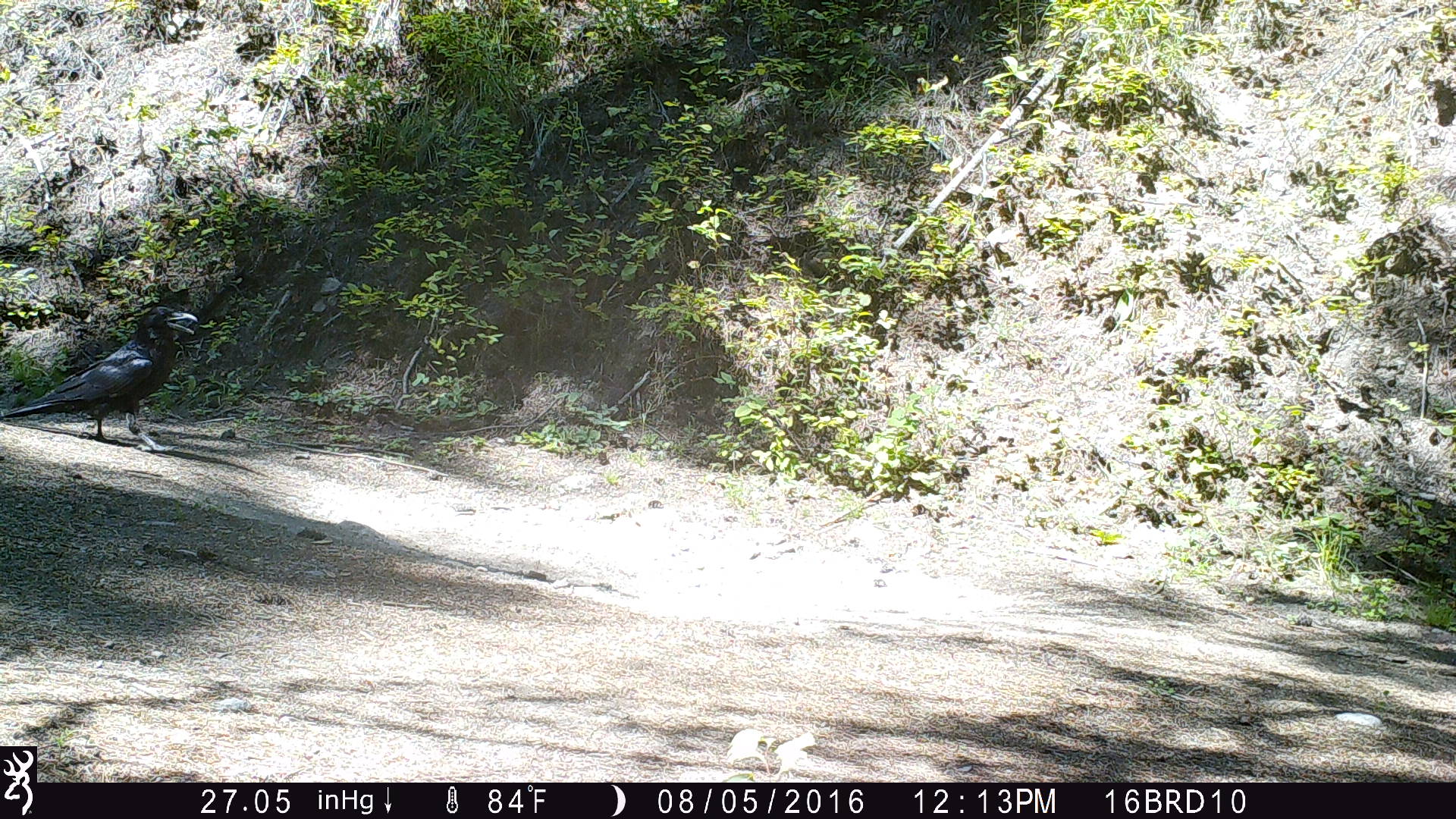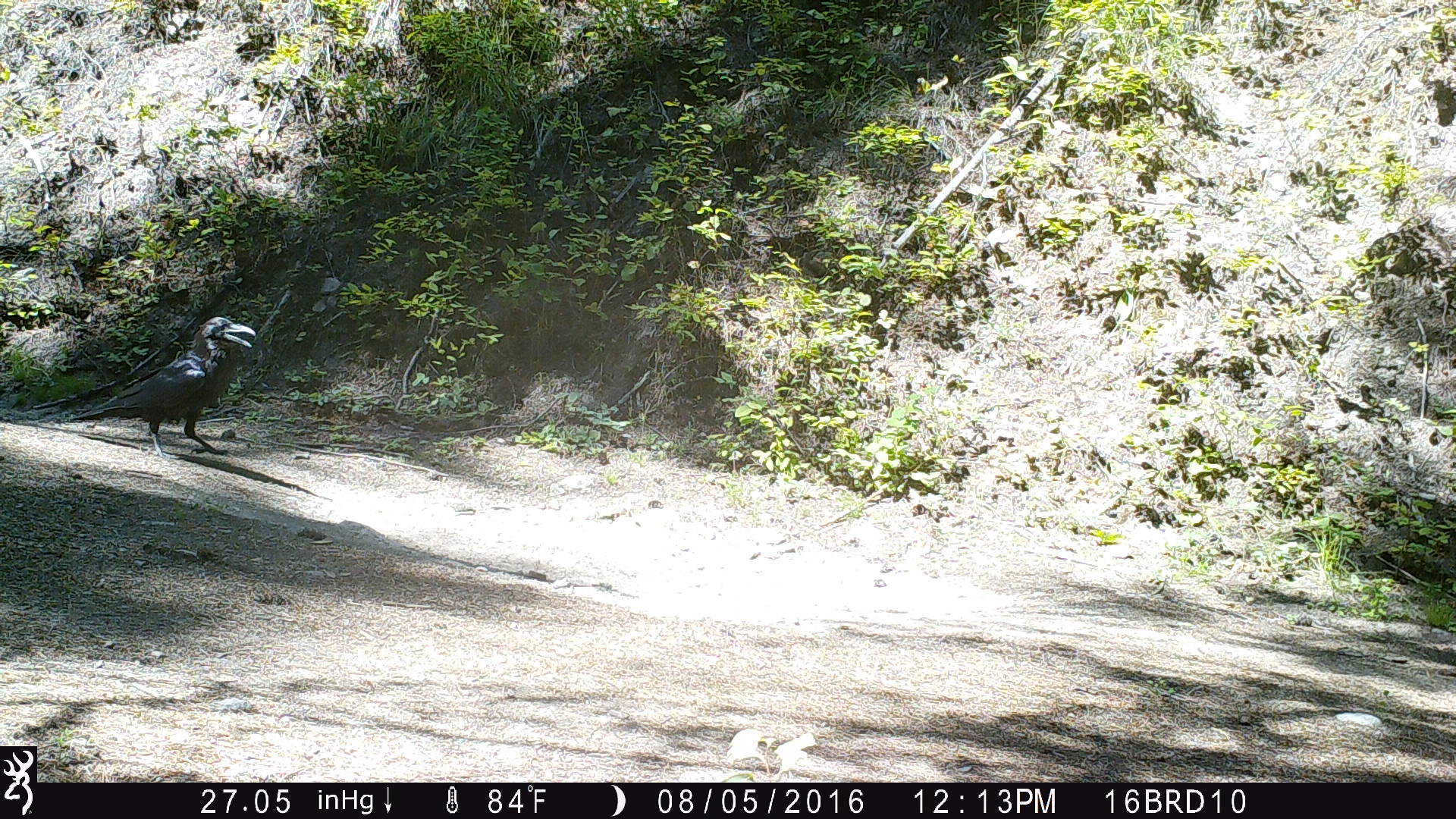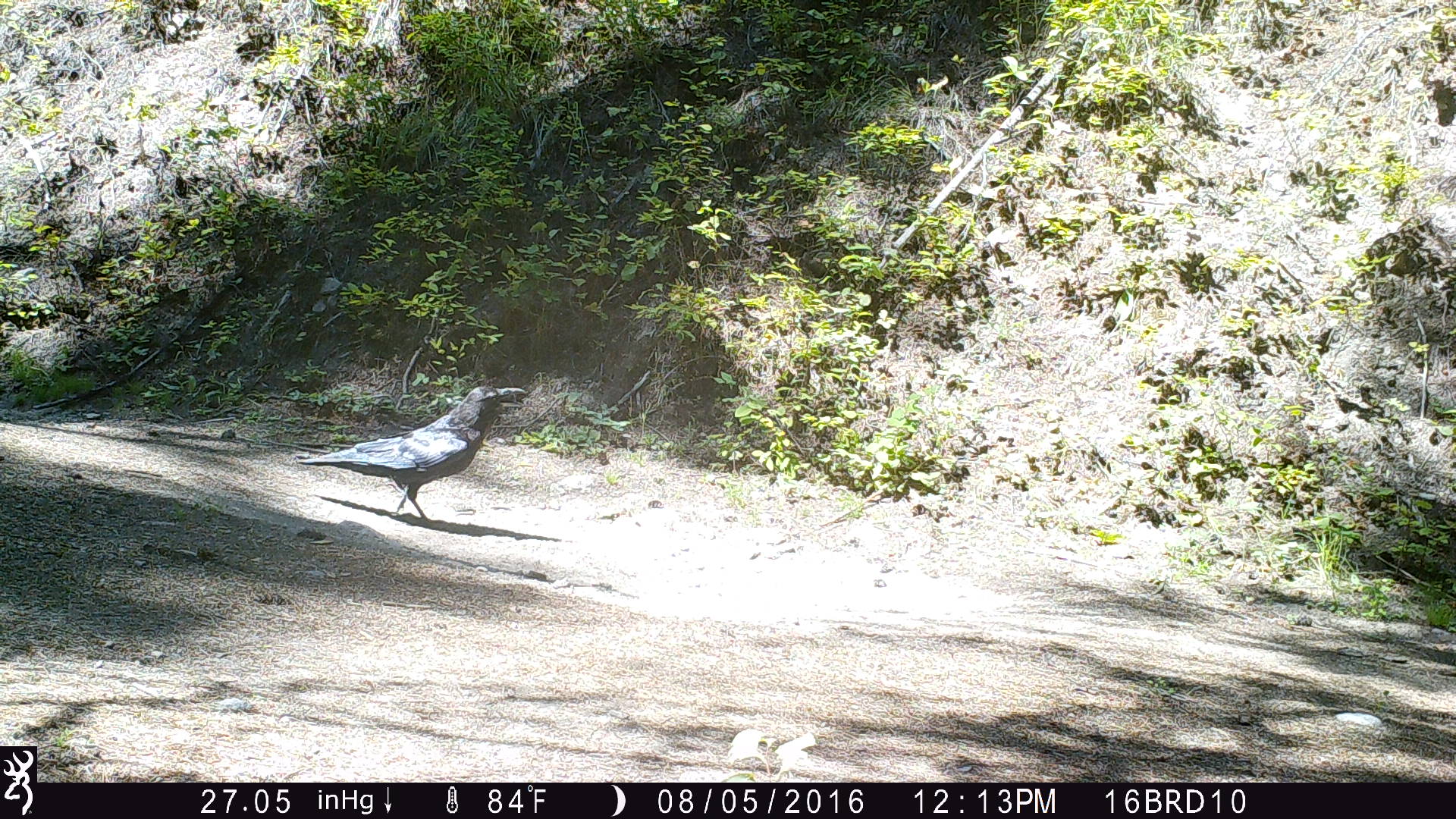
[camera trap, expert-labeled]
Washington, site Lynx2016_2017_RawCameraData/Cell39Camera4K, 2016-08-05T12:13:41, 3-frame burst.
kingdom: Animalia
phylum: Chordata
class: Aves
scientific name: Aves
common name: birds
Aves (birds). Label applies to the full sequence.